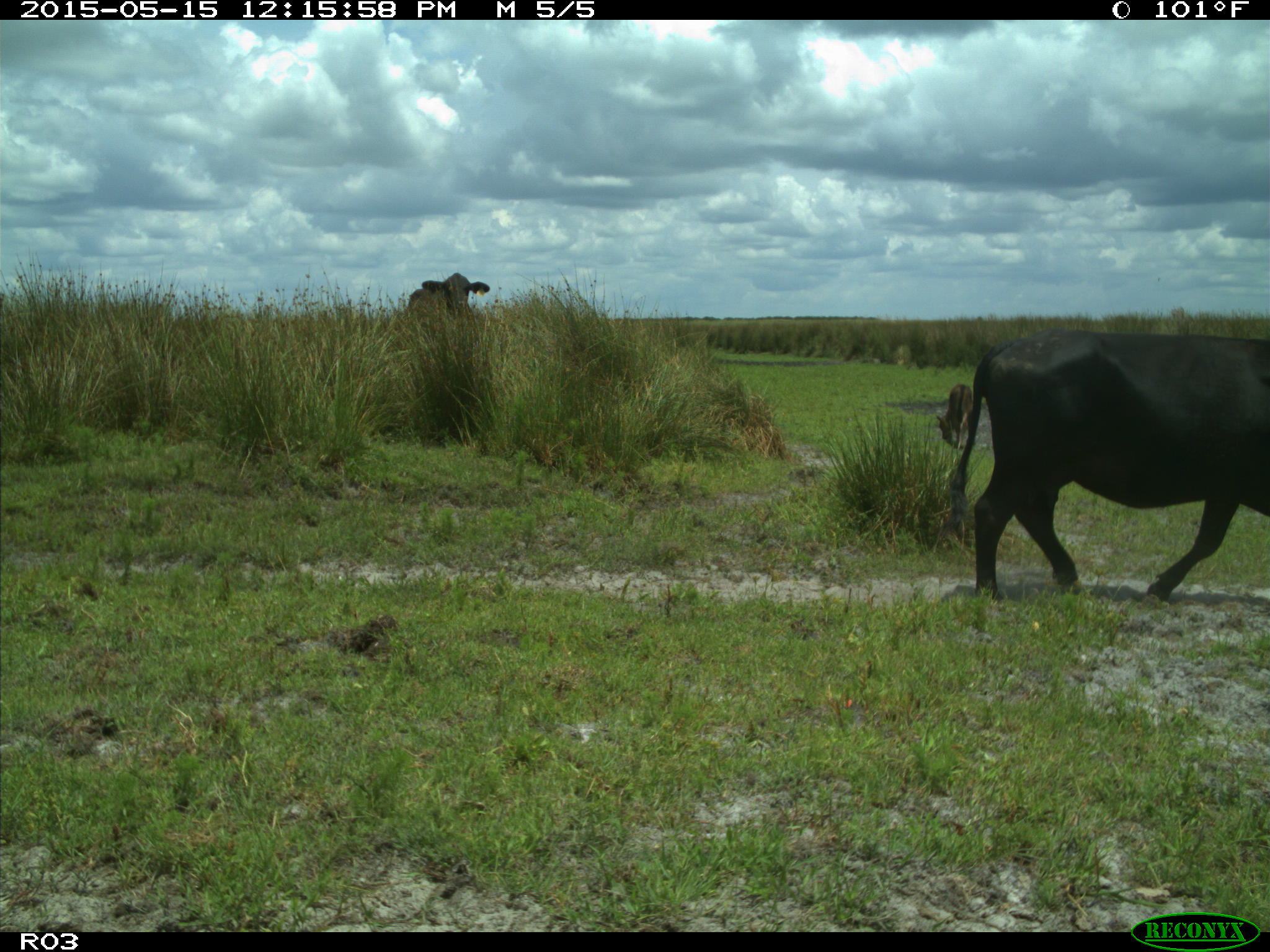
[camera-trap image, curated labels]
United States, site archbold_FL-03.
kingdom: Animalia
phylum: Chordata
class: Mammalia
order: Artiodactyla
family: Bovidae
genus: Bos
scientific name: Bos taurus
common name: domestic cow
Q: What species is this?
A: Bos taurus (domestic cow).